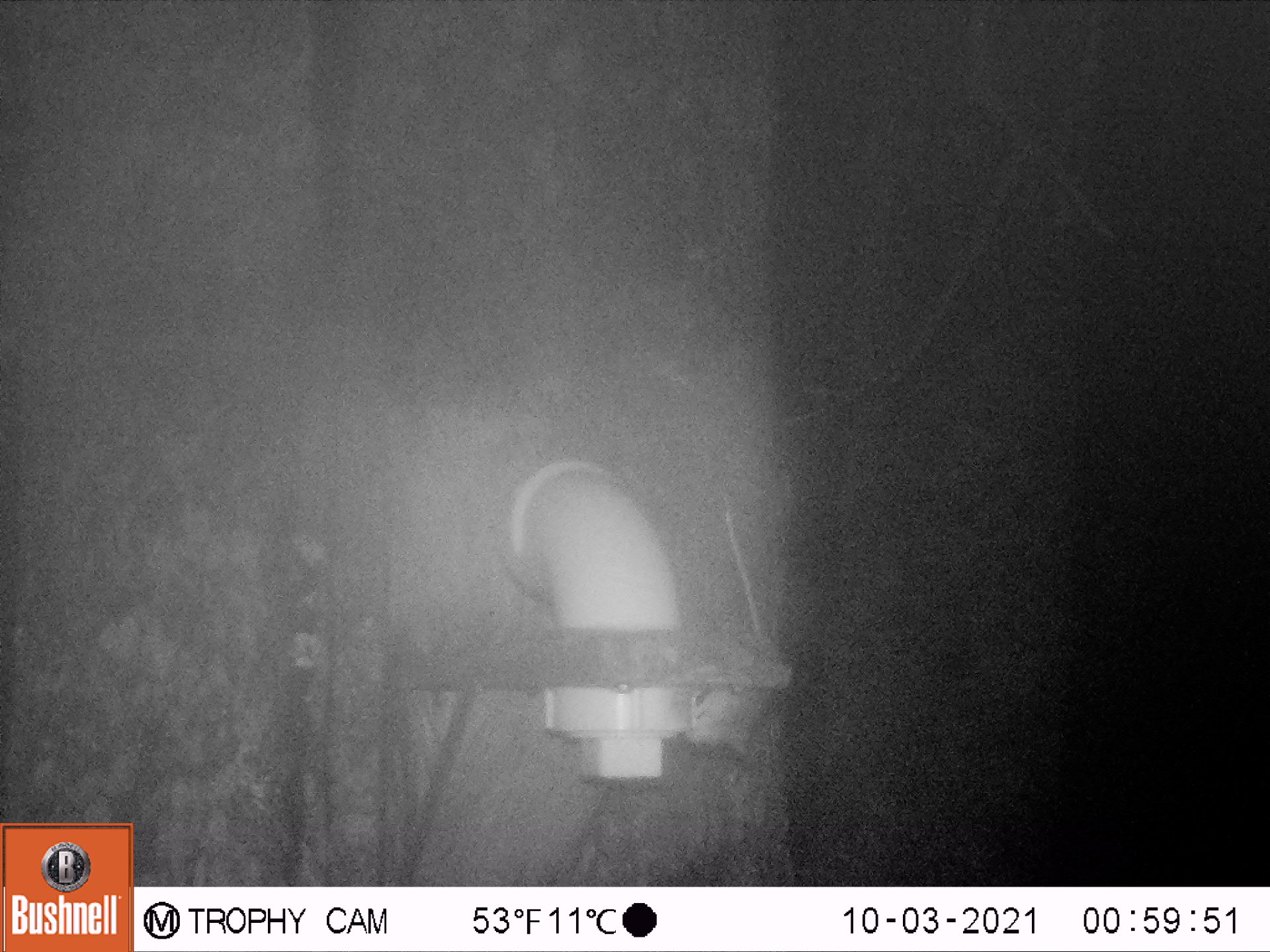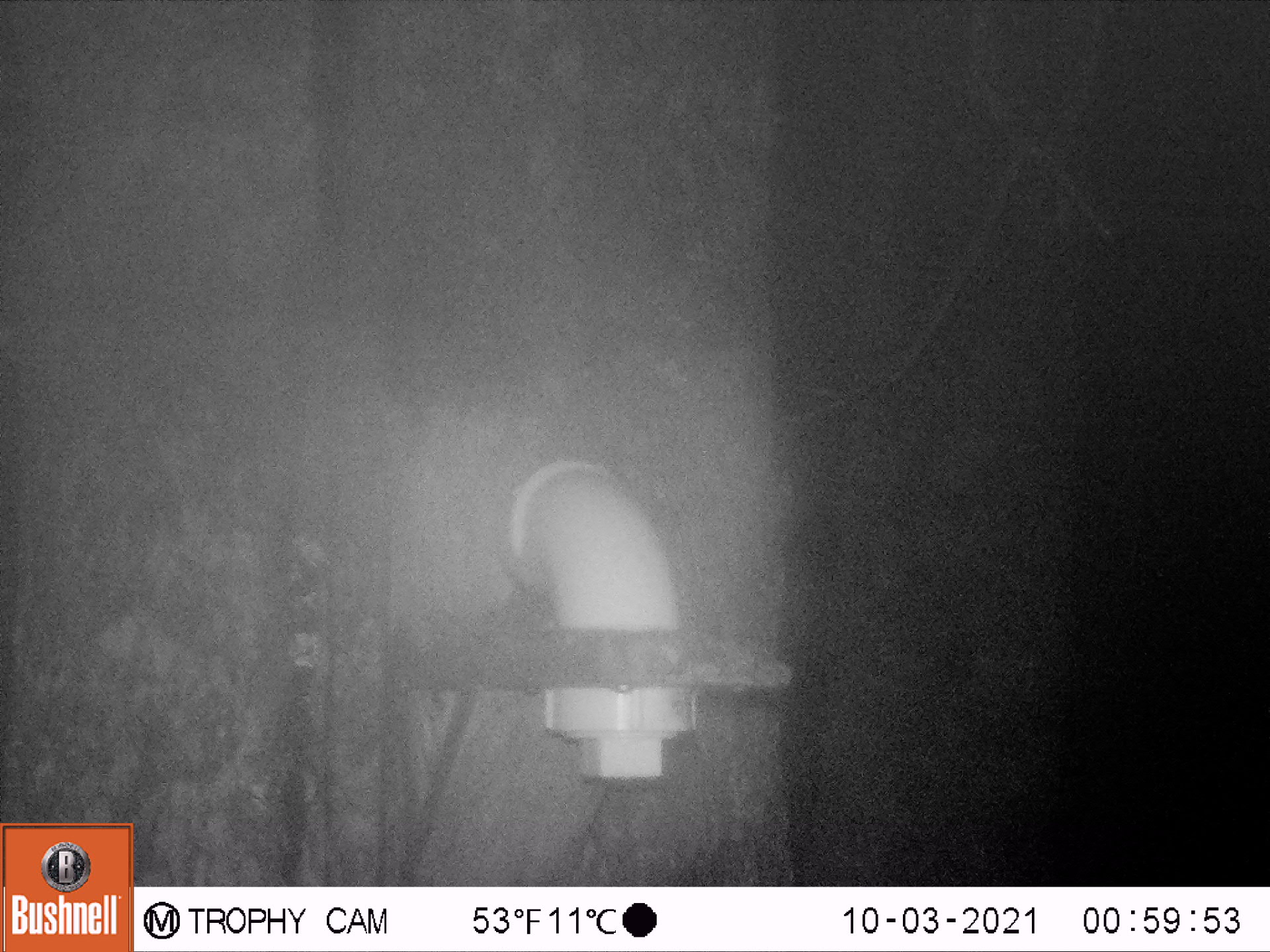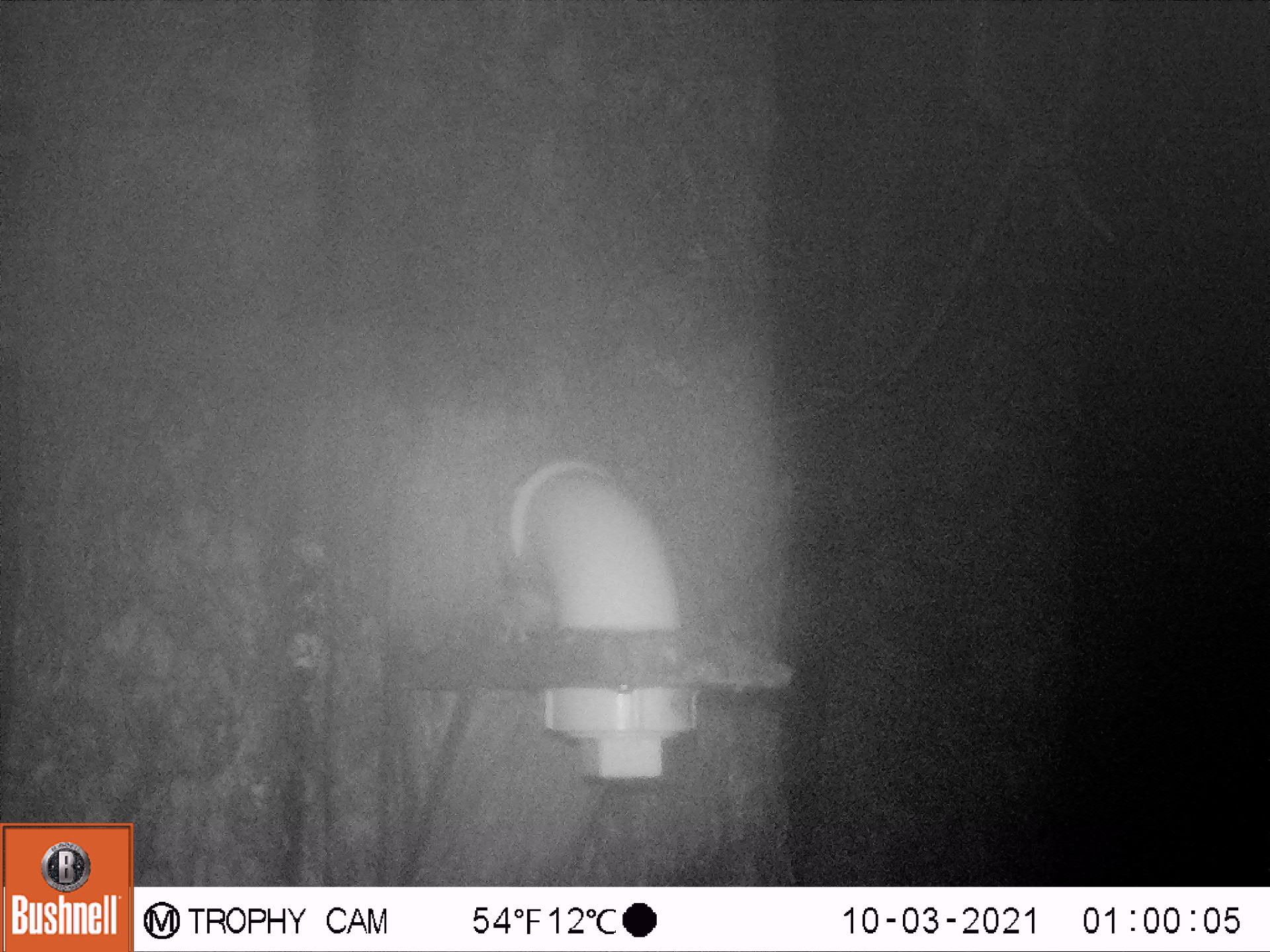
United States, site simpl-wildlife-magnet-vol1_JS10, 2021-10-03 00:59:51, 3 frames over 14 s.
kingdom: Animalia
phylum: Chordata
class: Mammalia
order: Rodentia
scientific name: Rodentia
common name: mouse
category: mouse sp.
Mouse sp. (mouse) (Rodentia).